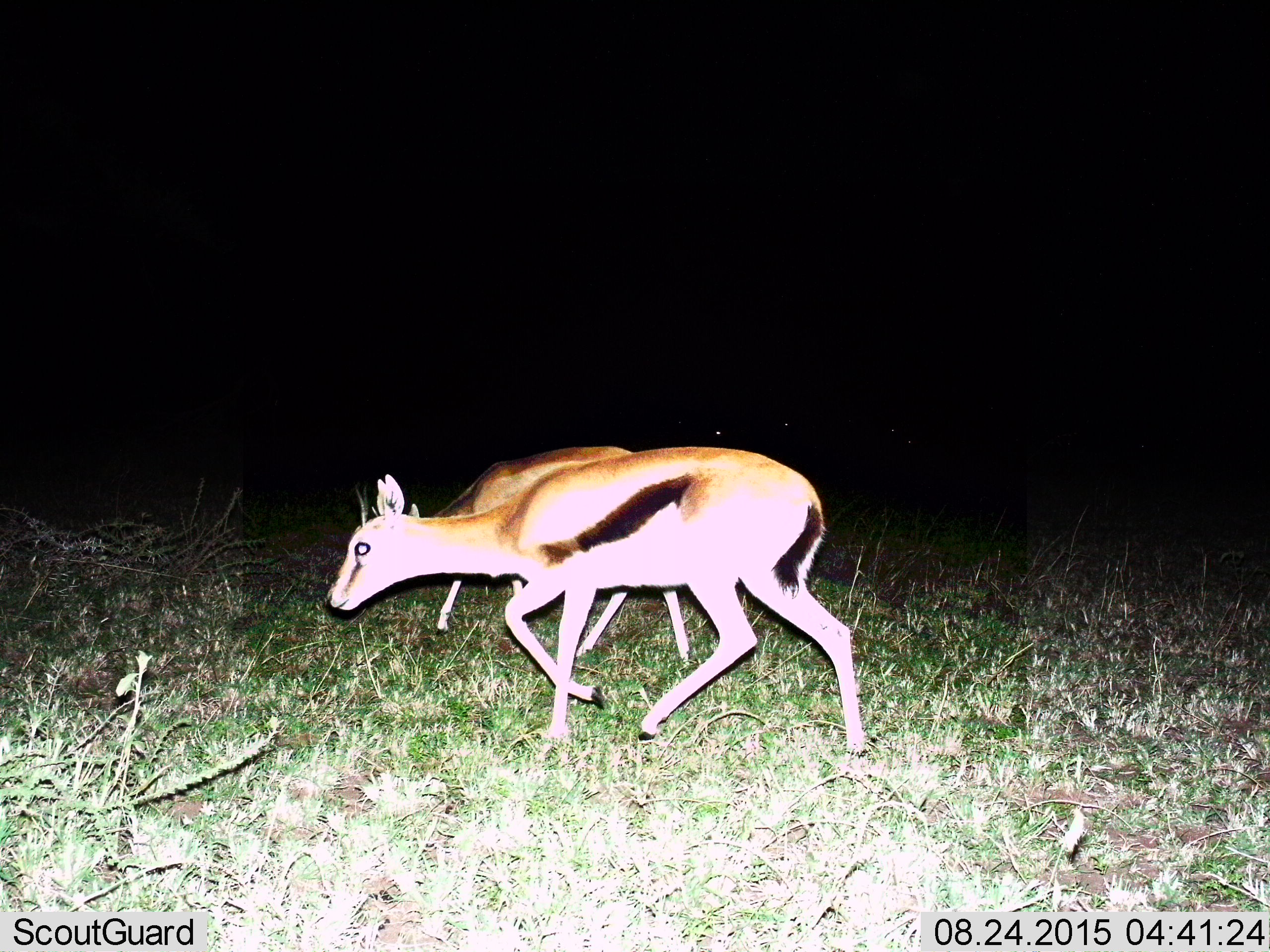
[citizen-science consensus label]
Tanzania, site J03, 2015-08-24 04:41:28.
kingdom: Animalia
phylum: Chordata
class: Mammalia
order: Artiodactyla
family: Bovidae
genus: Eudorcas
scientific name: Eudorcas thomsonii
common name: thomson's gazelle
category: gazellethomsons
Gazellethomsons (thomson's gazelle) (Eudorcas thomsonii), count 2. Behavior (volunteer vote fractions): standing 22%, resting 0%, moving 89%, interacting 0%. Young present (vote fraction): 0%. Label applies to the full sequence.